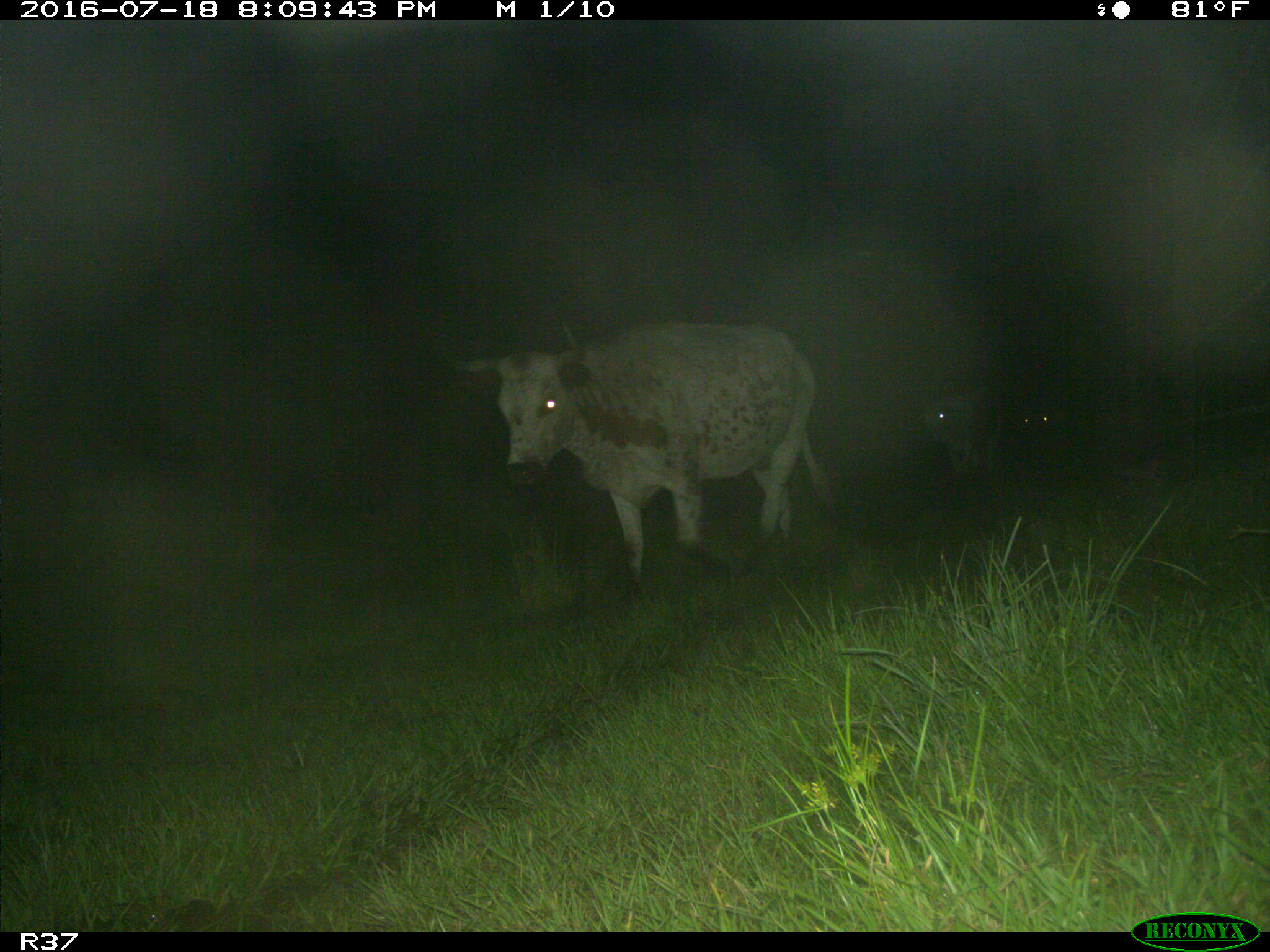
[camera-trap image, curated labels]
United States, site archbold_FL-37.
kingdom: Animalia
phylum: Chordata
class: Mammalia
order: Artiodactyla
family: Bovidae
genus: Bos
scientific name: Bos taurus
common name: domestic cow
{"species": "Bos taurus (domestic cow)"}